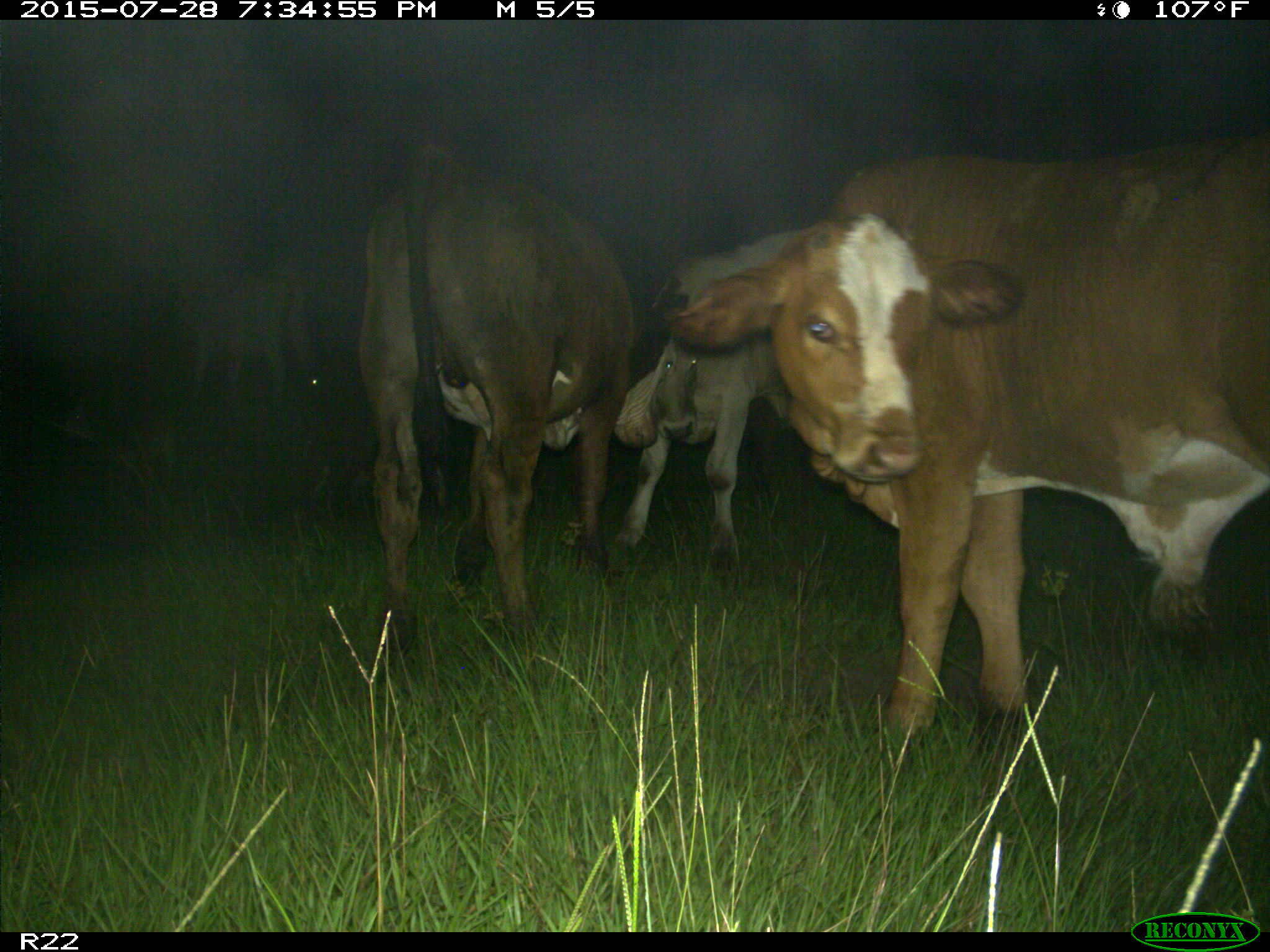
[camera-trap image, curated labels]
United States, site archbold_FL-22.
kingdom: Animalia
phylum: Chordata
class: Mammalia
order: Artiodactyla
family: Bovidae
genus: Bos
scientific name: Bos taurus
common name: domestic cow